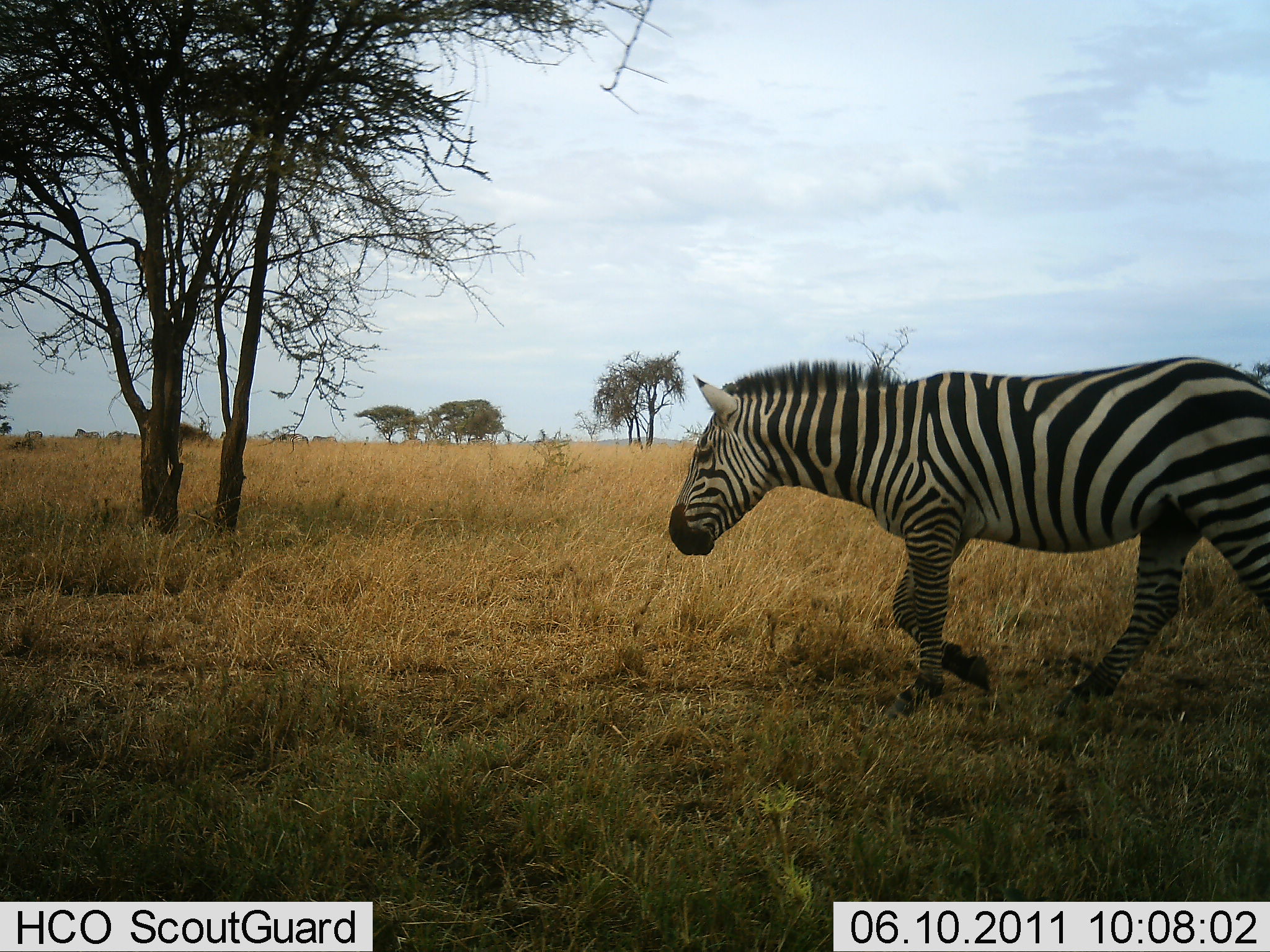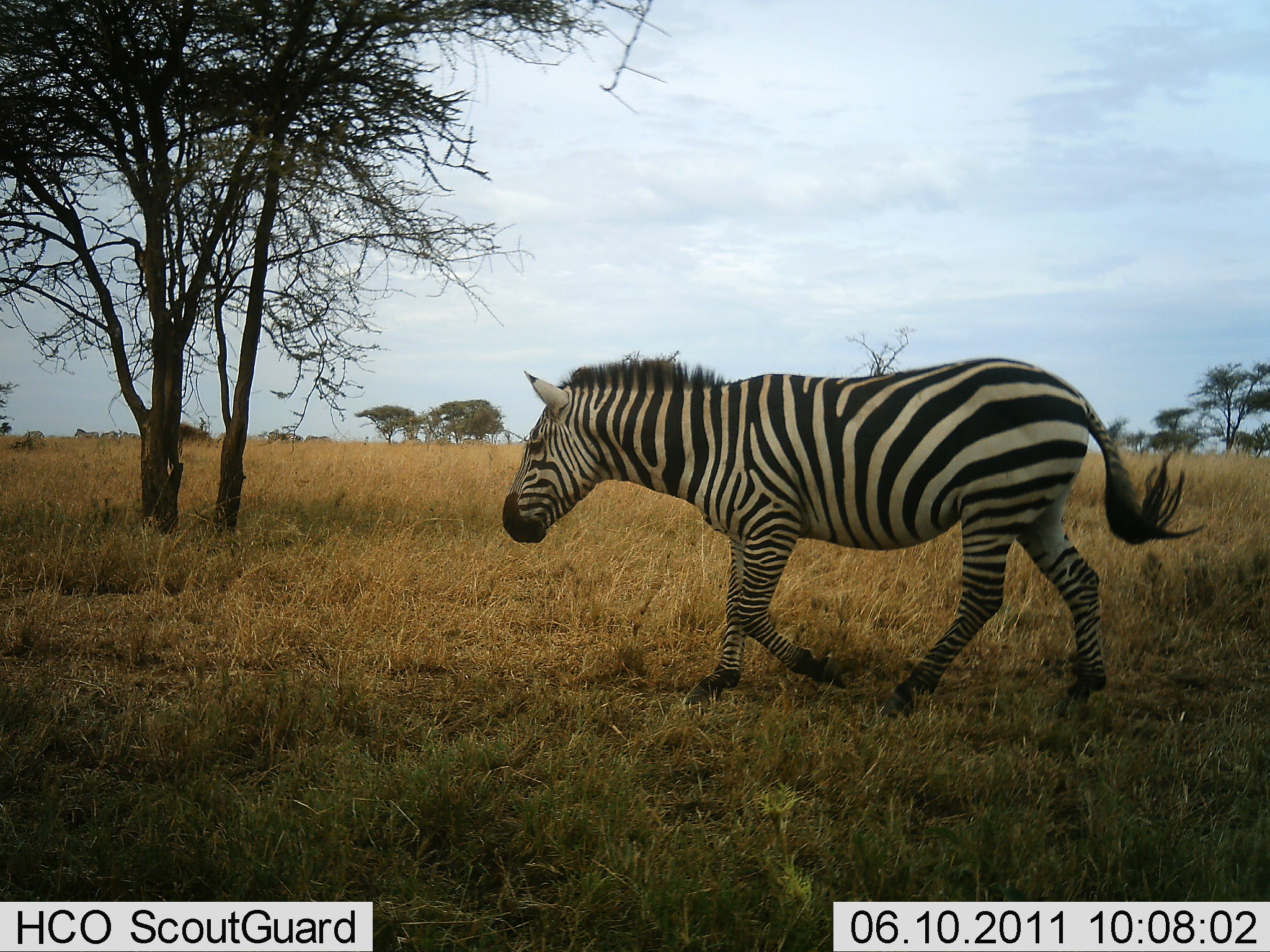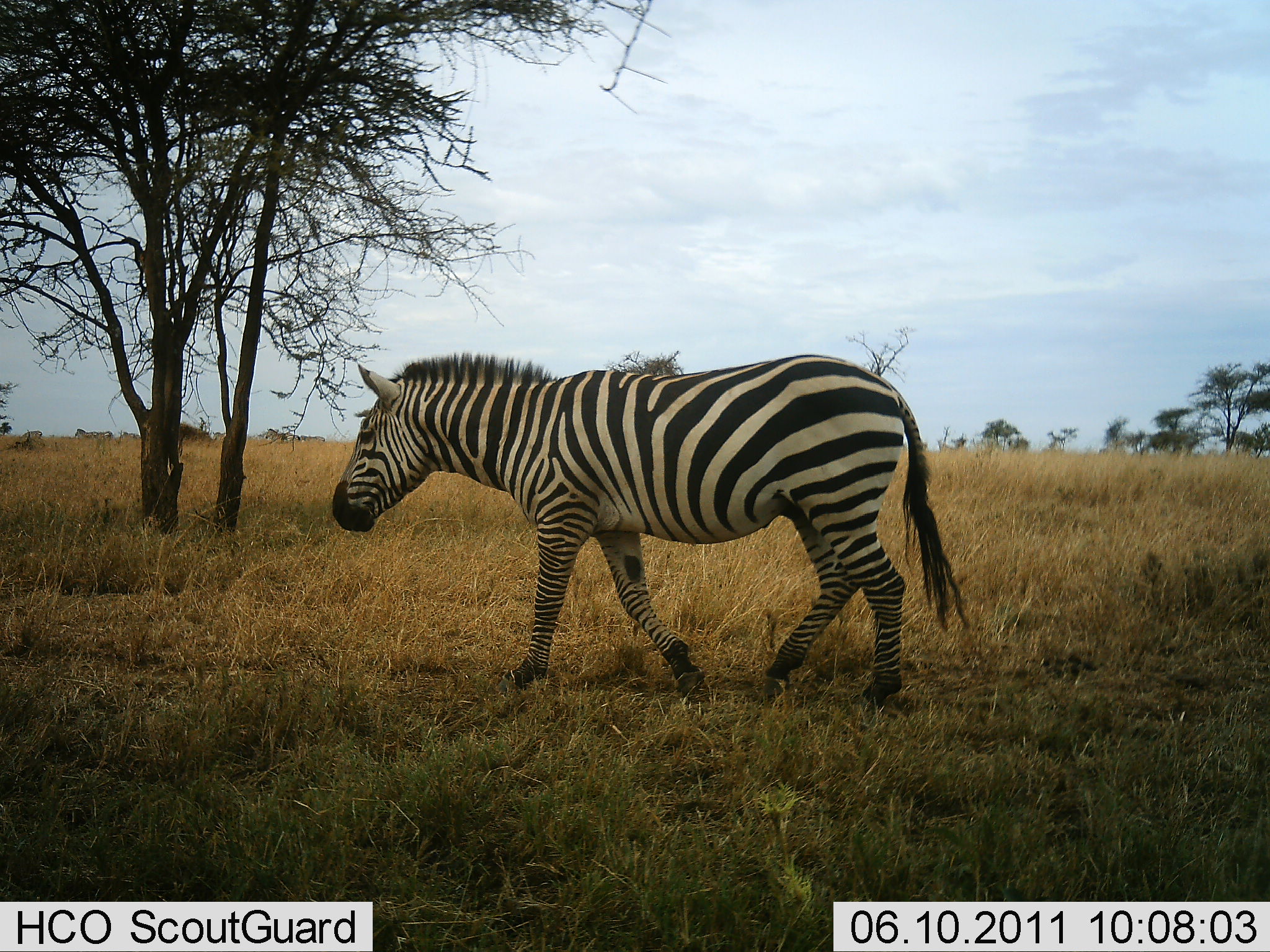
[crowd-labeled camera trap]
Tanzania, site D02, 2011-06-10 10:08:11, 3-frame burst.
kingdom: Animalia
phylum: Chordata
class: Mammalia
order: Perissodactyla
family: Equidae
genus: Equus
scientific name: Equus quagga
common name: plains zebra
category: zebra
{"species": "zebra (plains zebra) (Equus quagga)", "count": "1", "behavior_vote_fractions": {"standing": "18%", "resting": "0%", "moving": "91%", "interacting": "0%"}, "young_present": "0%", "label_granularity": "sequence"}